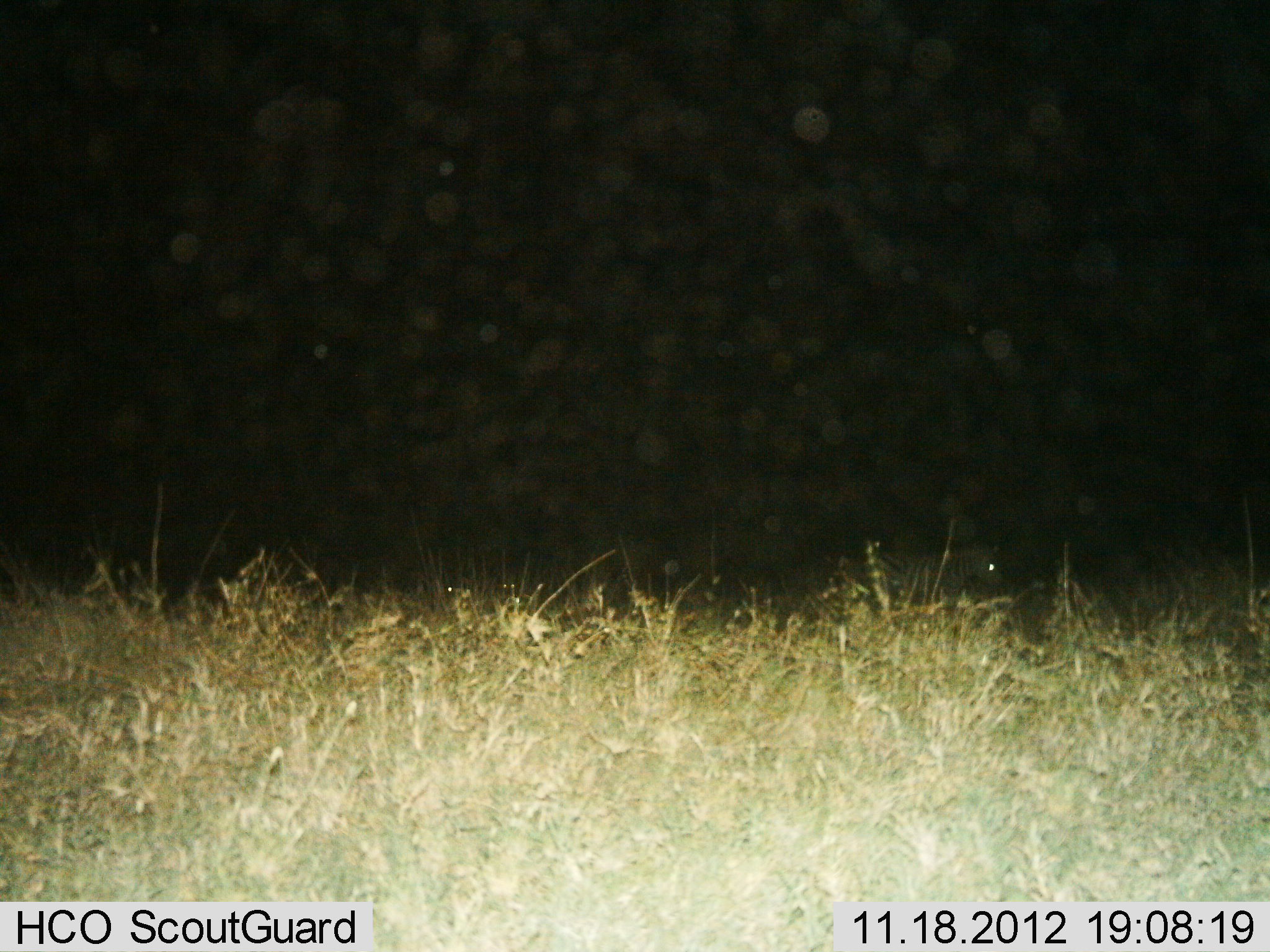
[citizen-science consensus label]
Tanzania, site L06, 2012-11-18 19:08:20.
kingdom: Animalia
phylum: Chordata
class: Mammalia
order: Perissodactyla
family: Equidae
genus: Equus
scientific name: Equus quagga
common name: plains zebra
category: zebra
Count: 1.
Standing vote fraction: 80%.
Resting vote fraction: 10%.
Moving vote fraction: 40%.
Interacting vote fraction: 0%.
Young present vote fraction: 0%.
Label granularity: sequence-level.